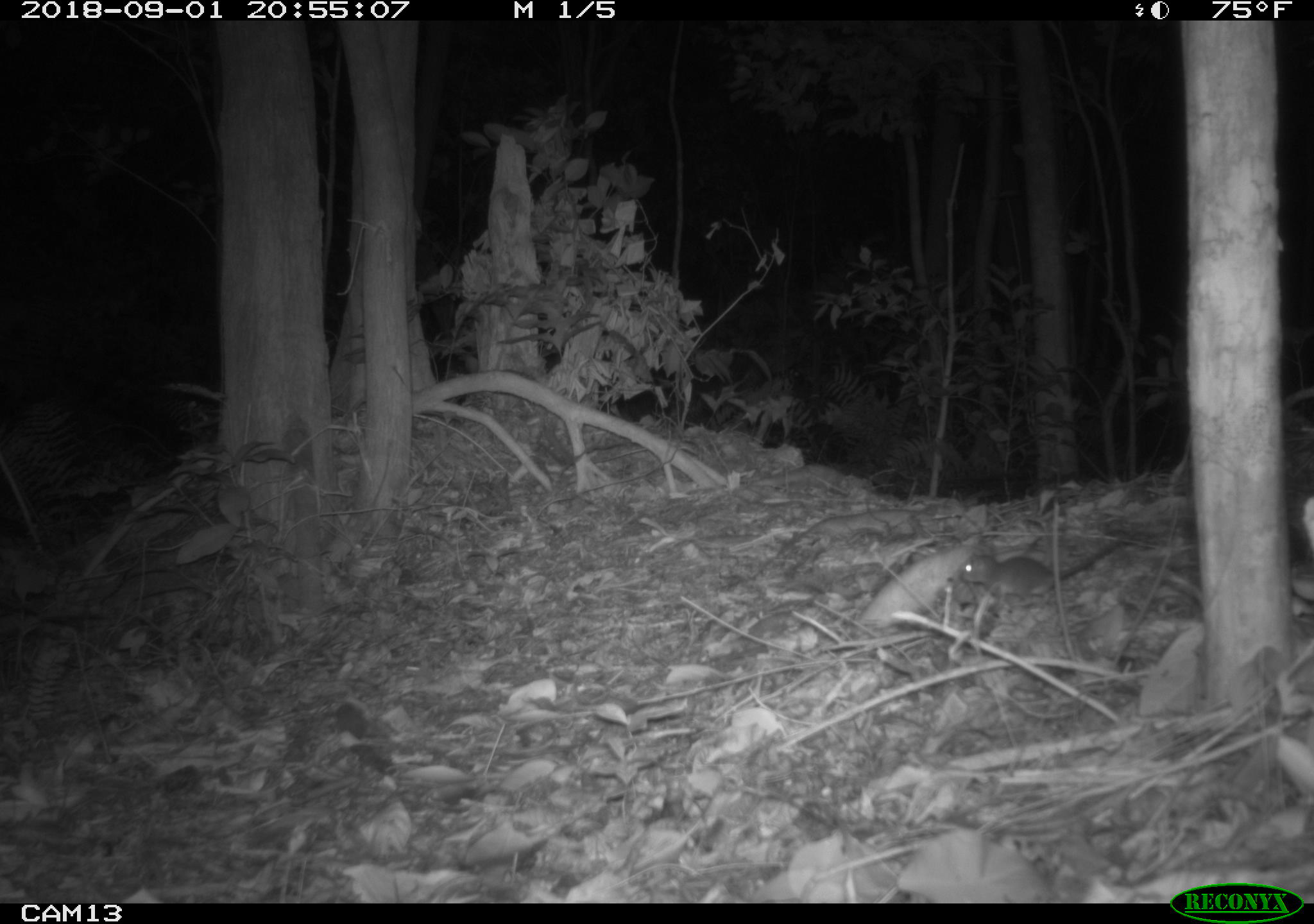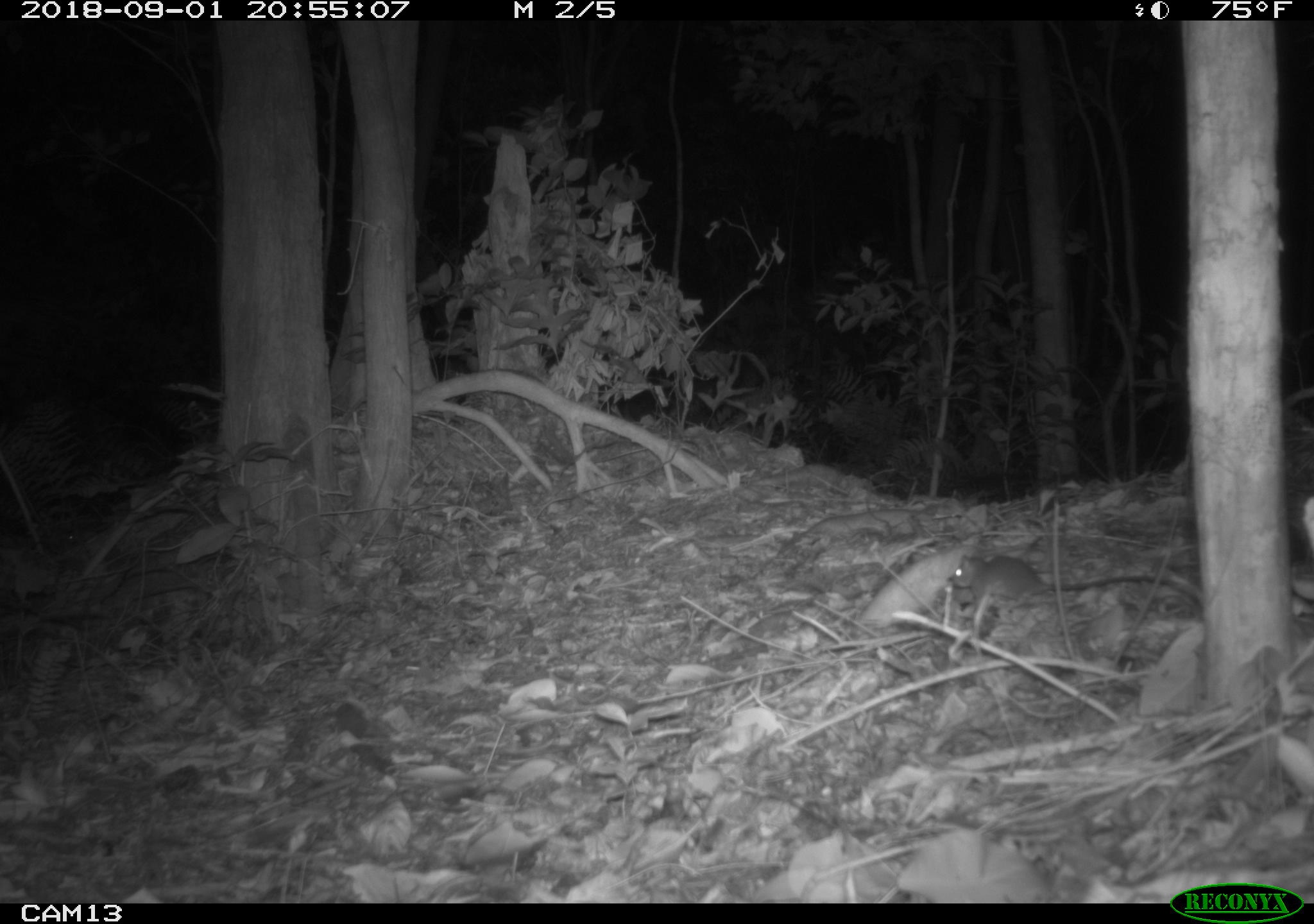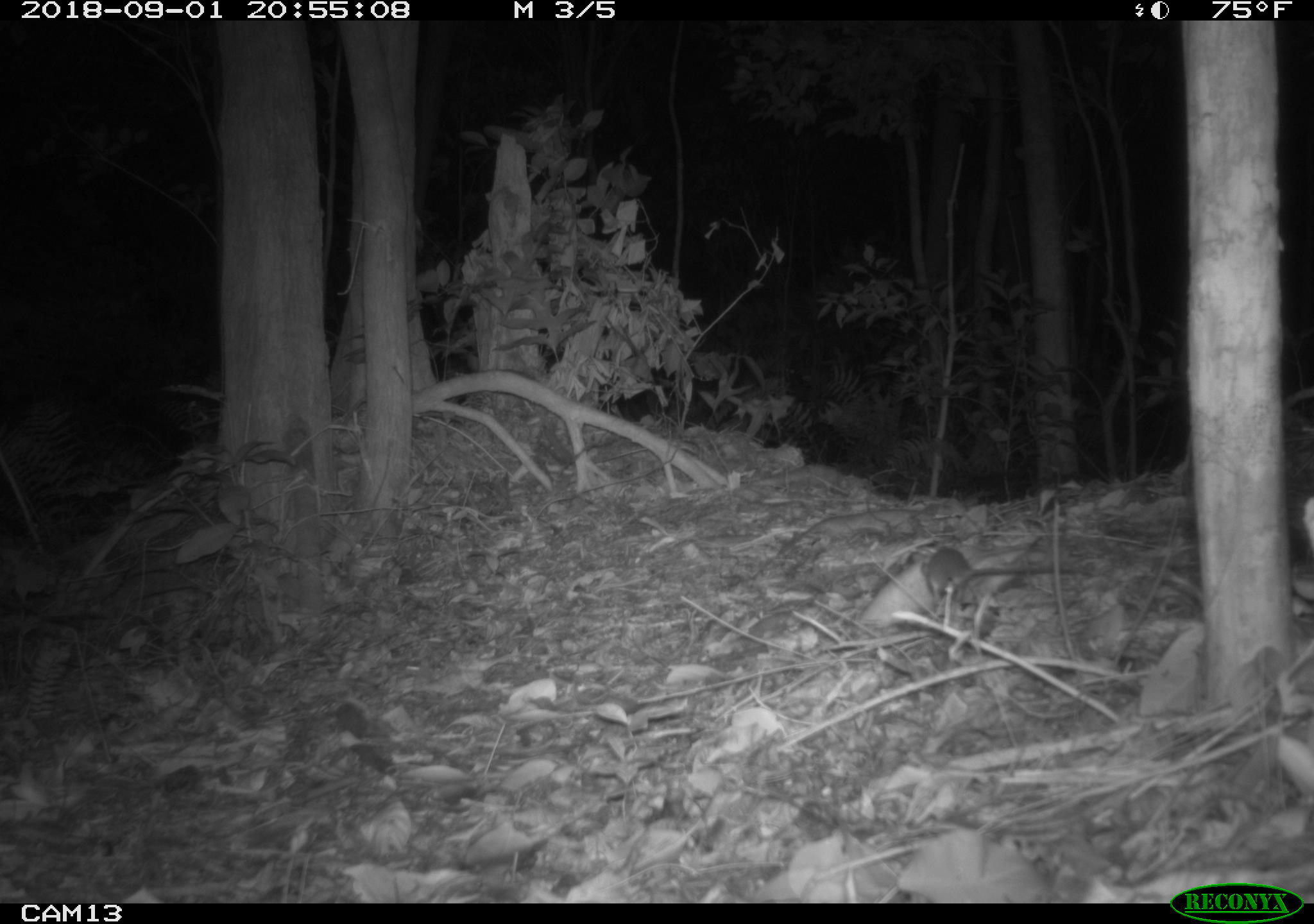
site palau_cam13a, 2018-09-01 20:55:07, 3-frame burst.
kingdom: Animalia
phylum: Chordata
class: Mammalia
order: Rodentia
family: Muridae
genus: Rattus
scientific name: Rattus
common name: rat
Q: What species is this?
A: Rat (Rattus).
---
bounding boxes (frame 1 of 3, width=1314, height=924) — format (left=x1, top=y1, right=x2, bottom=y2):
rat: (left=961, top=535, right=1140, bottom=604)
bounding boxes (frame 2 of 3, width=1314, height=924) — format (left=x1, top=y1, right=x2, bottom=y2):
rat: (left=942, top=549, right=1186, bottom=617)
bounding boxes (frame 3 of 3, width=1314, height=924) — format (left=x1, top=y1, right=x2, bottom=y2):
rat: (left=918, top=543, right=1078, bottom=609)